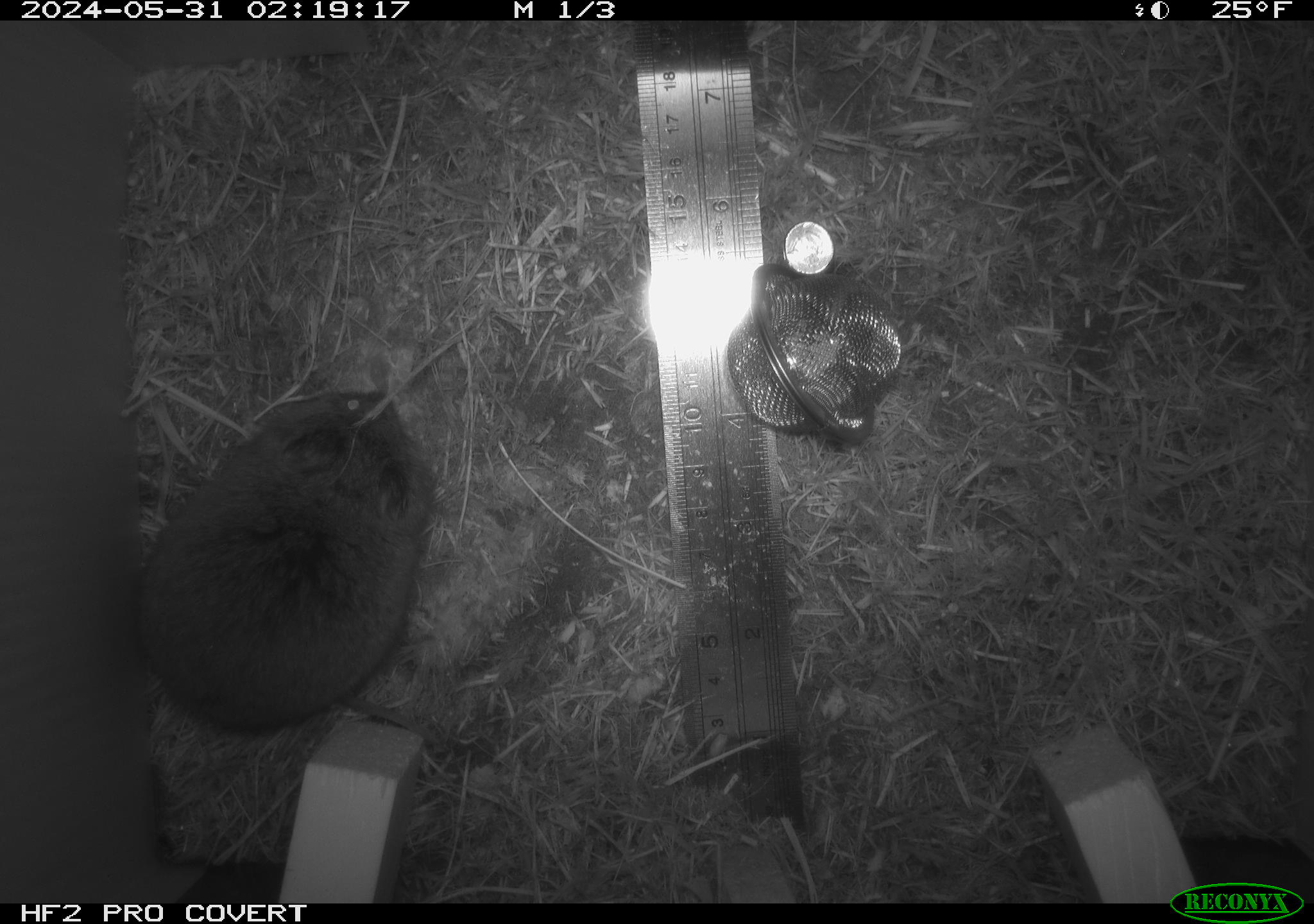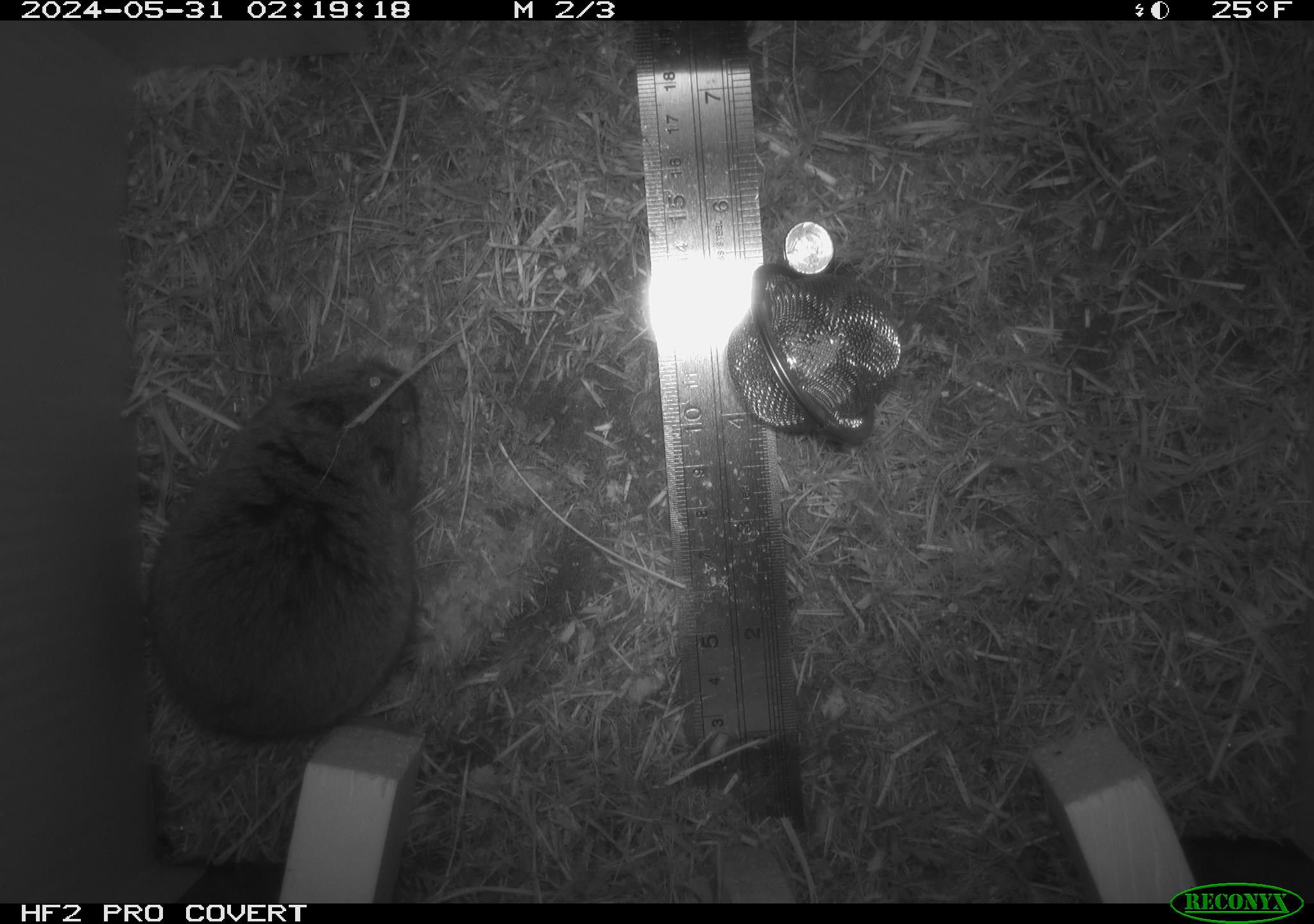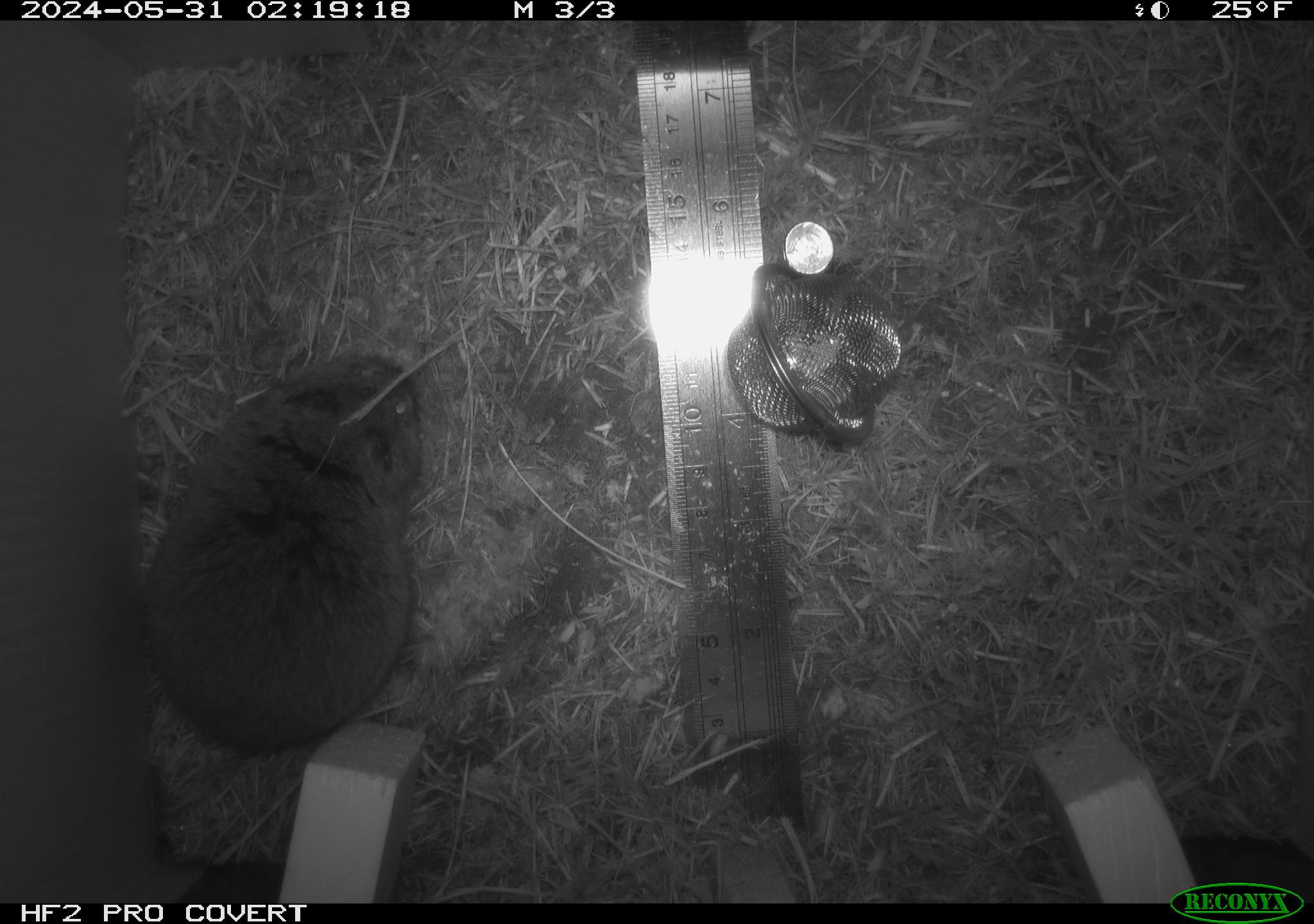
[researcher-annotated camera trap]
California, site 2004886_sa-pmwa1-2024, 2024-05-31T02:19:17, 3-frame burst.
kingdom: Animalia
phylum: Chordata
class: Mammalia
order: Rodentia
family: Cricetidae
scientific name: Arvicolinae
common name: voles, lemmings, and muskrats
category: arvicolinae subfamily